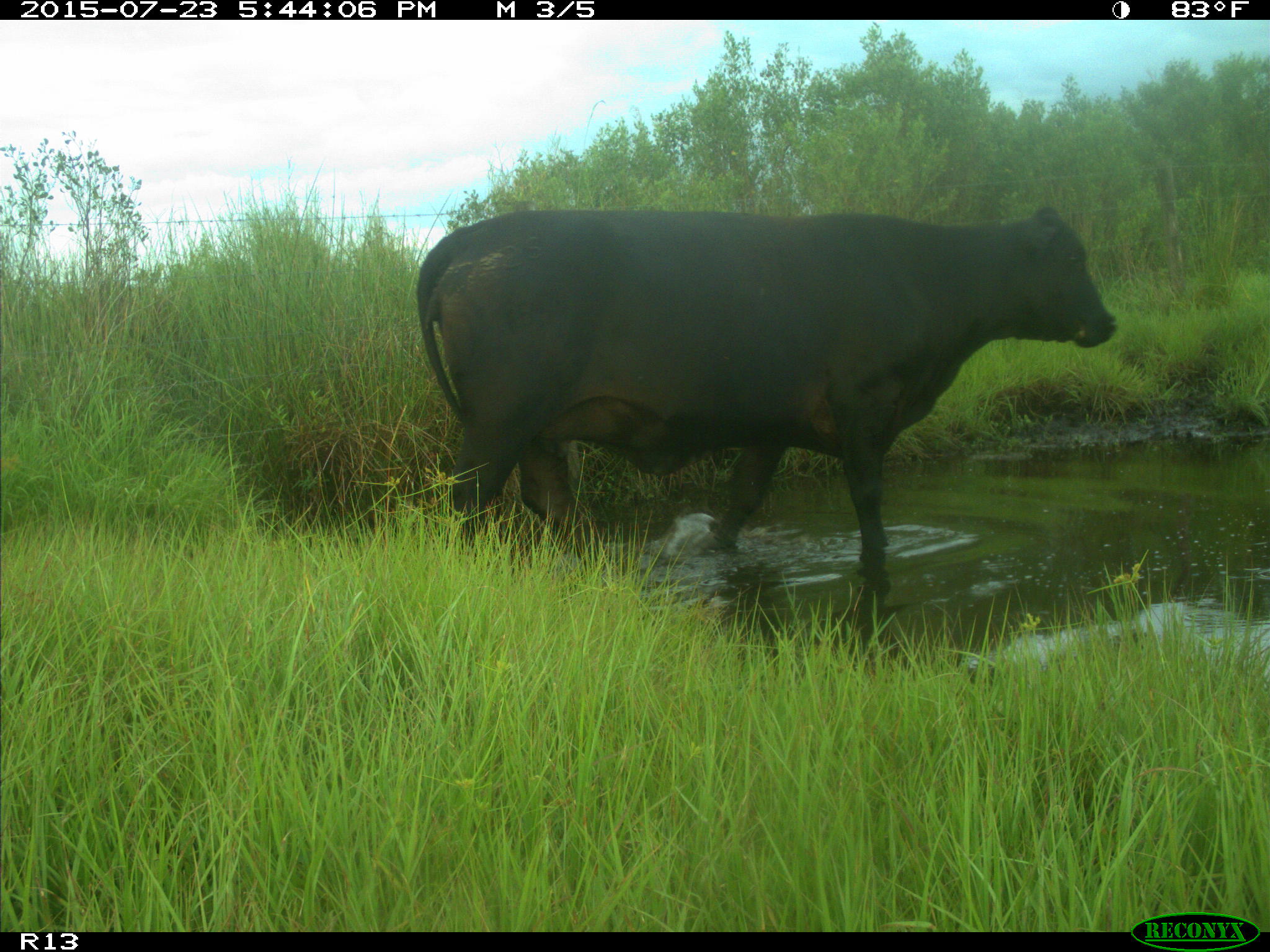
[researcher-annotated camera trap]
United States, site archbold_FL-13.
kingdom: Animalia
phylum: Chordata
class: Mammalia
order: Artiodactyla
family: Bovidae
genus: Bos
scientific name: Bos taurus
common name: domestic cow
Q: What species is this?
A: Bos taurus (domestic cow).